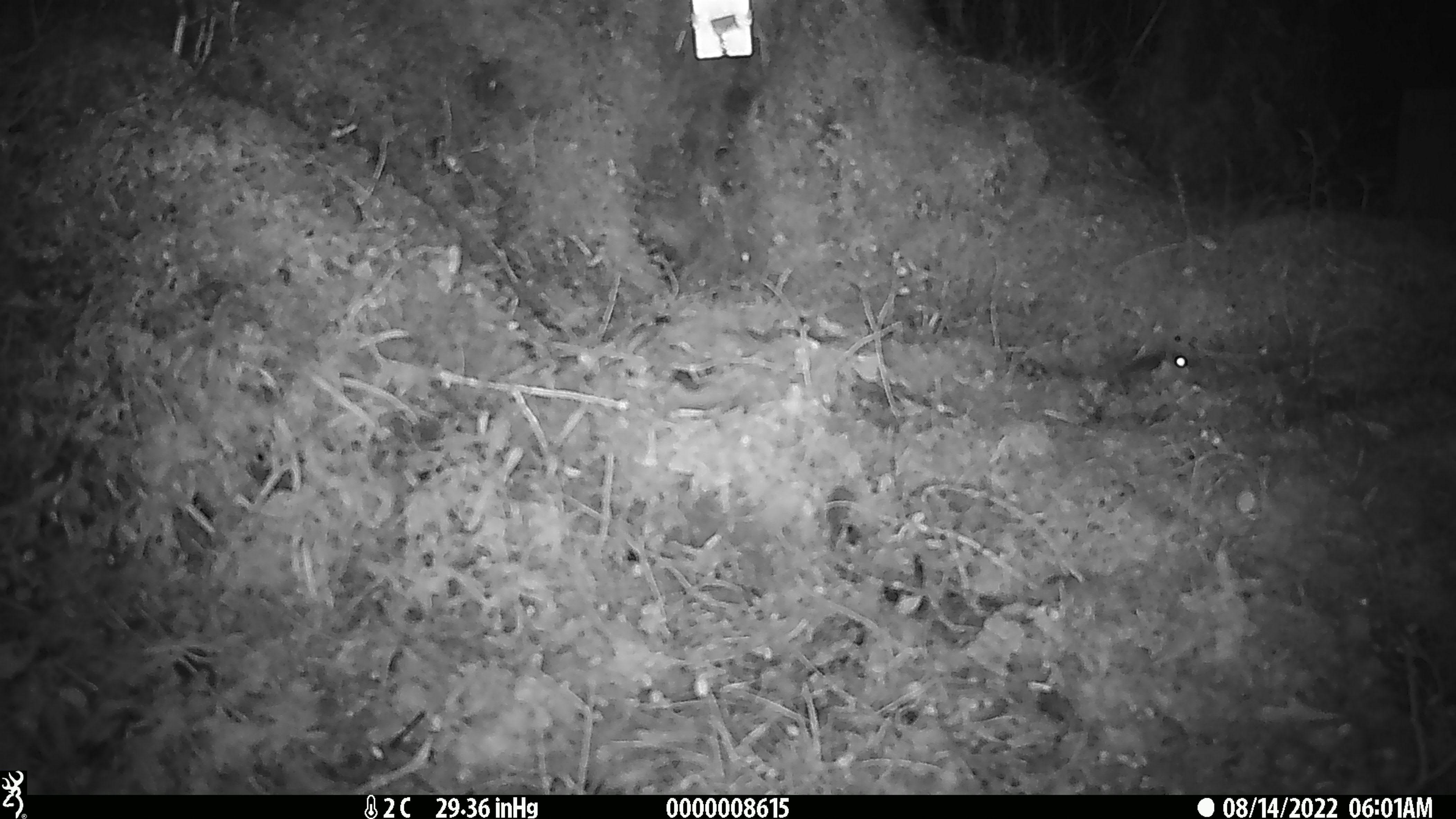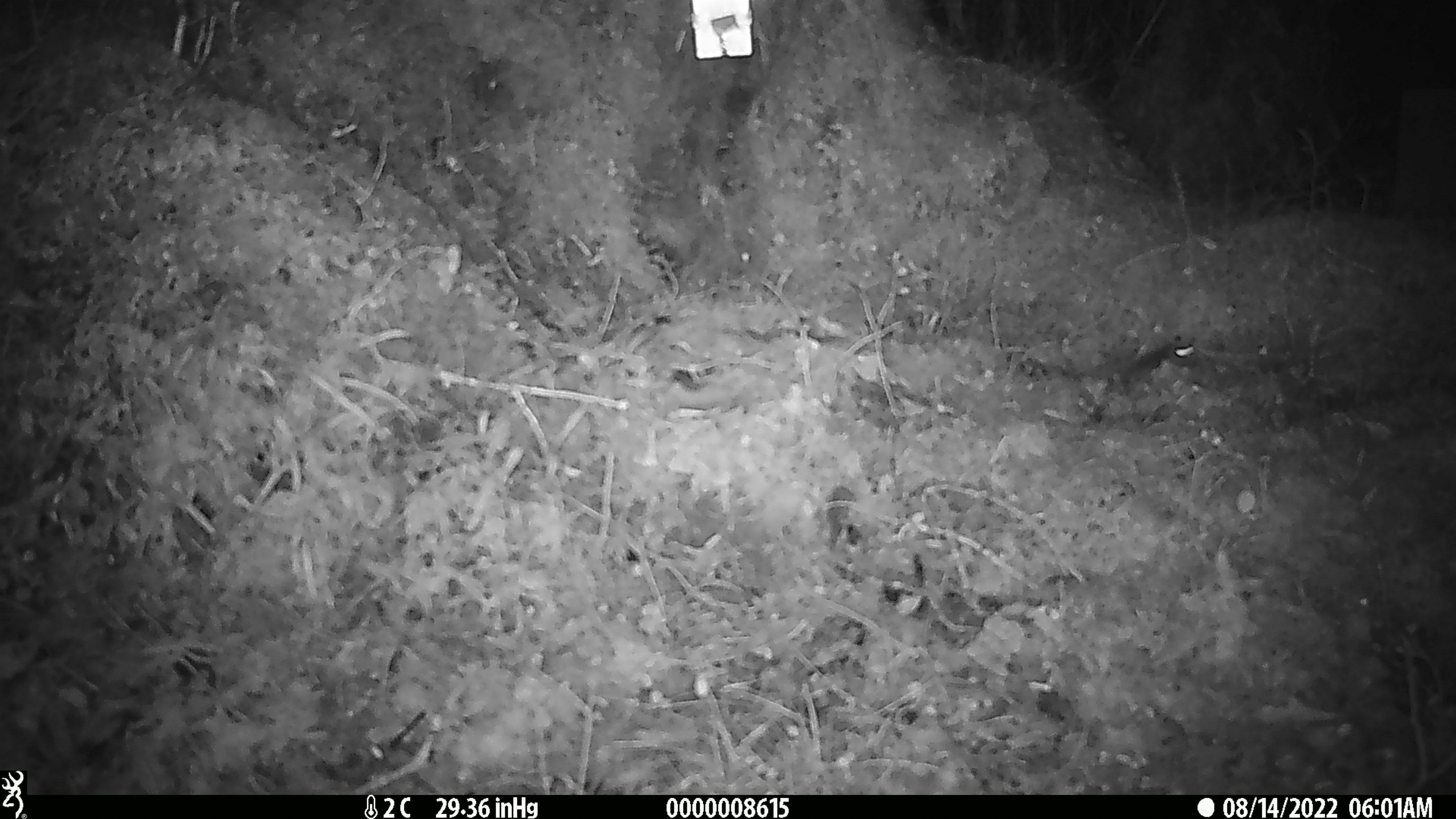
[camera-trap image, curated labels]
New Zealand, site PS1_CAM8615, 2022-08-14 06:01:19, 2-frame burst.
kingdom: Animalia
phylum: Chordata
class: Mammalia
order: Rodentia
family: Muridae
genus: Mus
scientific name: Mus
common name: mouse